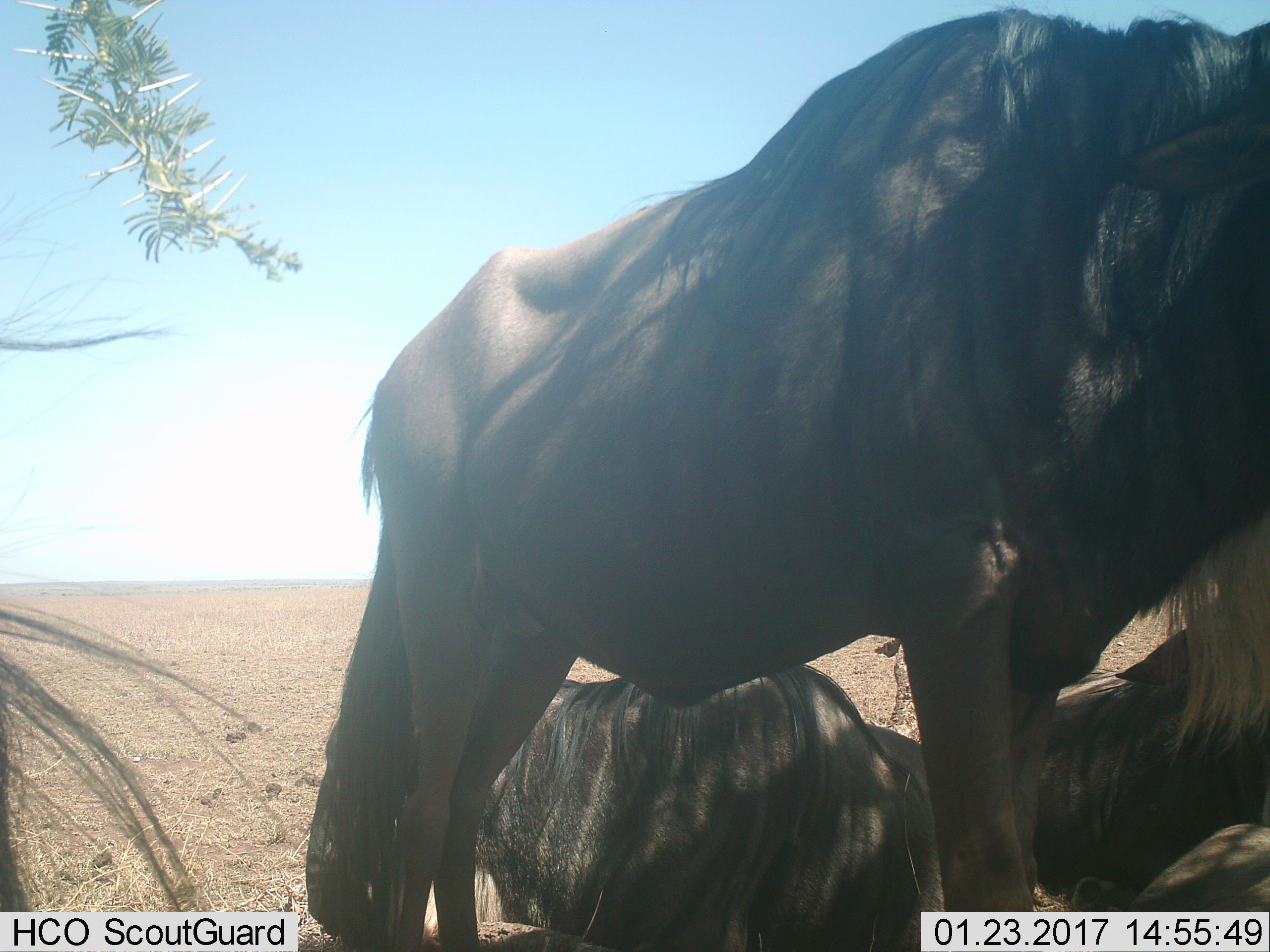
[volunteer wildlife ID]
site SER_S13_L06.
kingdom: Animalia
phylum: Chordata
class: Mammalia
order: Artiodactyla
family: Bovidae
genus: Connochaetes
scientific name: Connochaetes taurinus taurinus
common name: blue wildebeest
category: wildebeestblue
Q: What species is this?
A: Wildebeestblue (blue wildebeest) (Connochaetes taurinus taurinus).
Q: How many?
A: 4.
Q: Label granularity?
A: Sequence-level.